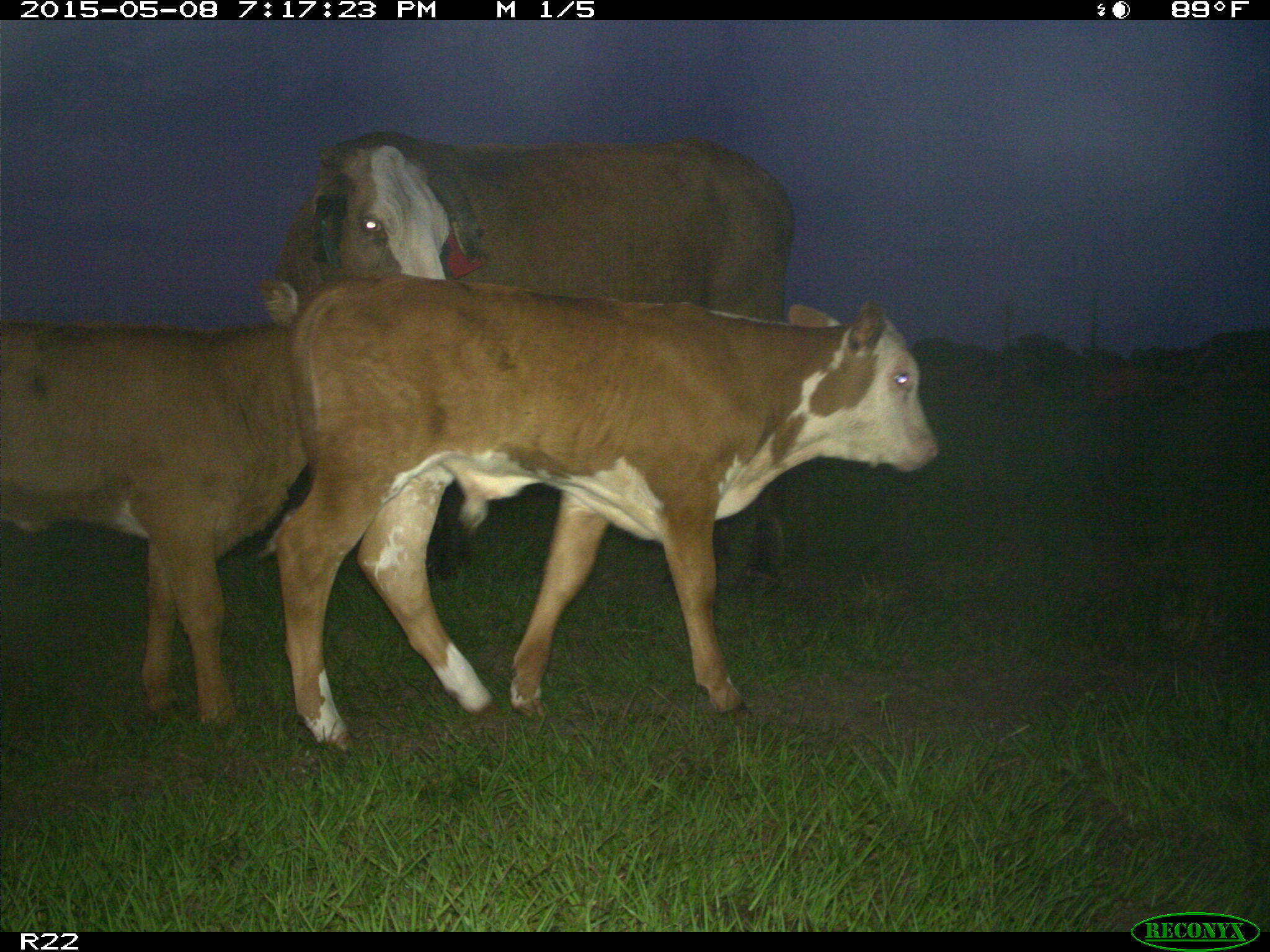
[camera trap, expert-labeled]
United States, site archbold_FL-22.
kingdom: Animalia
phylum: Chordata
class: Mammalia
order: Artiodactyla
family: Bovidae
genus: Bos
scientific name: Bos taurus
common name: domestic cow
Bos taurus (domestic cow).